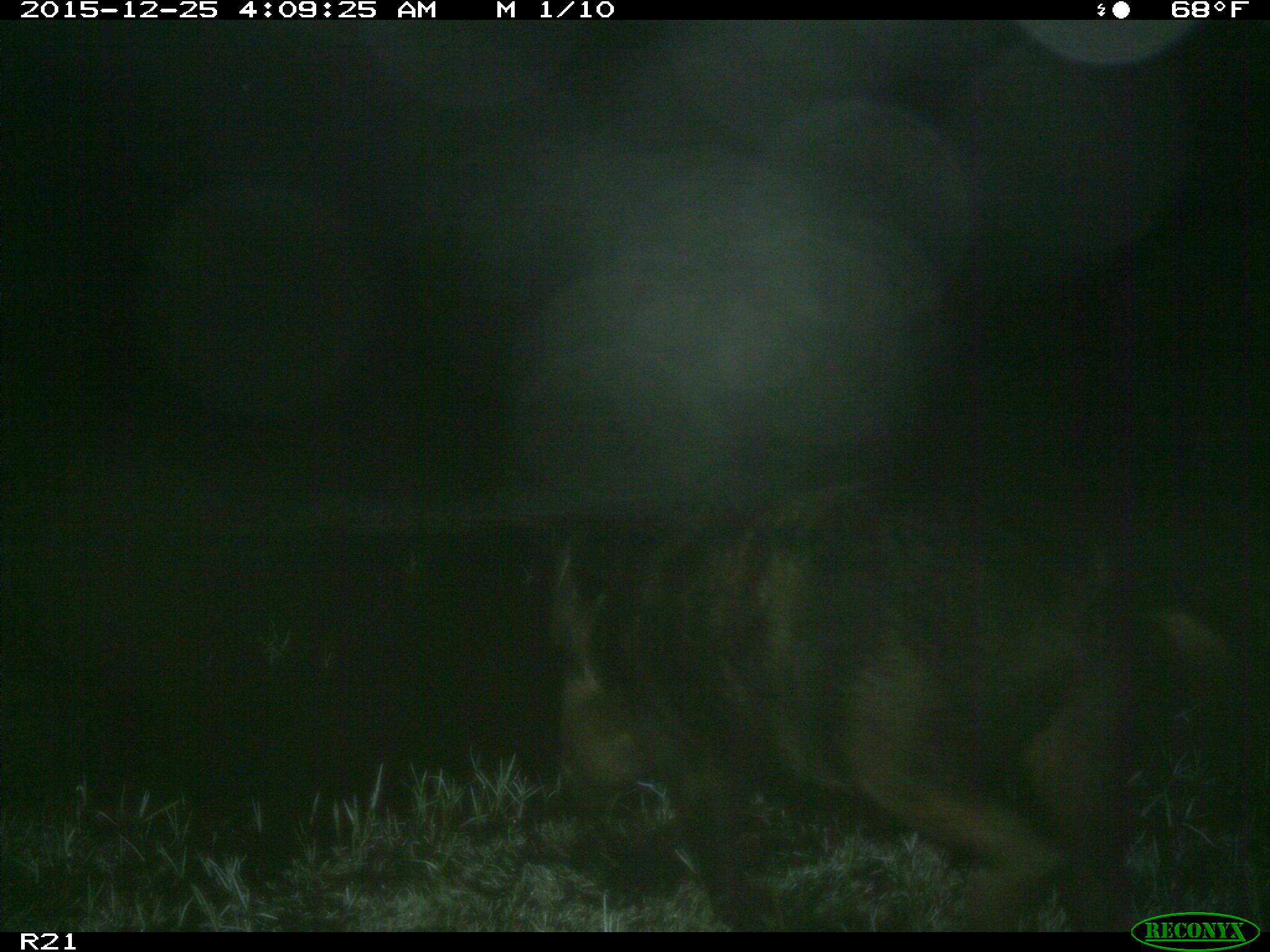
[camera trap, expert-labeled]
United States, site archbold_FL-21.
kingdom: Animalia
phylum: Chordata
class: Mammalia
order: Artiodactyla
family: Suidae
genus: Sus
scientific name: Sus scrofa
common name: wild boar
Sus scrofa (wild boar).